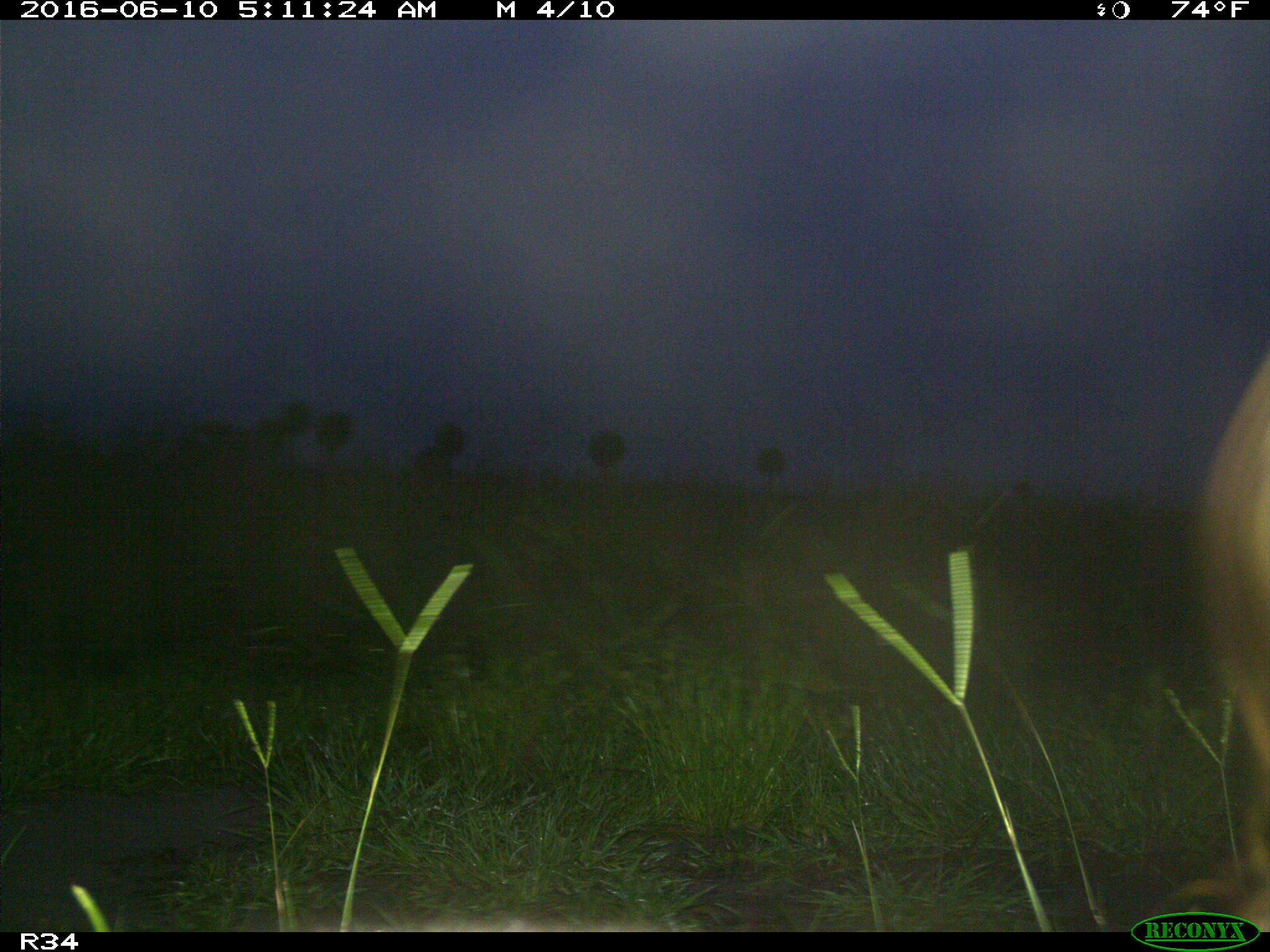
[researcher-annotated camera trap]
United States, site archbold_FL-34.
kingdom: Animalia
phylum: Chordata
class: Mammalia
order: Artiodactyla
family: Suidae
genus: Sus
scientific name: Sus scrofa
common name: wild boar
Sus scrofa (wild boar).